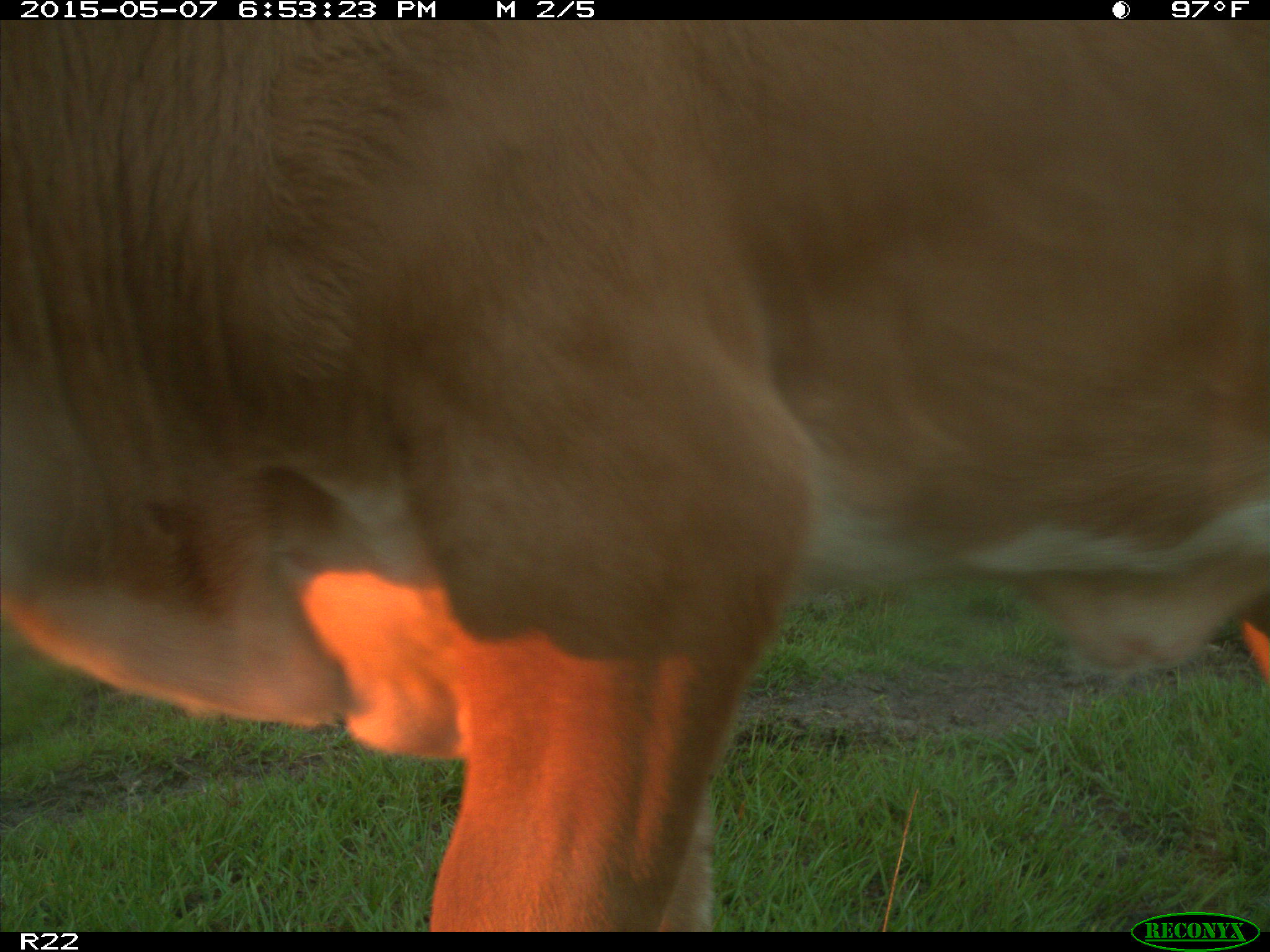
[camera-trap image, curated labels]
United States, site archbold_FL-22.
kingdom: Animalia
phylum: Chordata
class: Mammalia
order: Artiodactyla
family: Bovidae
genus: Bos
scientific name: Bos taurus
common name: domestic cow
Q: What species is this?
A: Bos taurus (domestic cow).